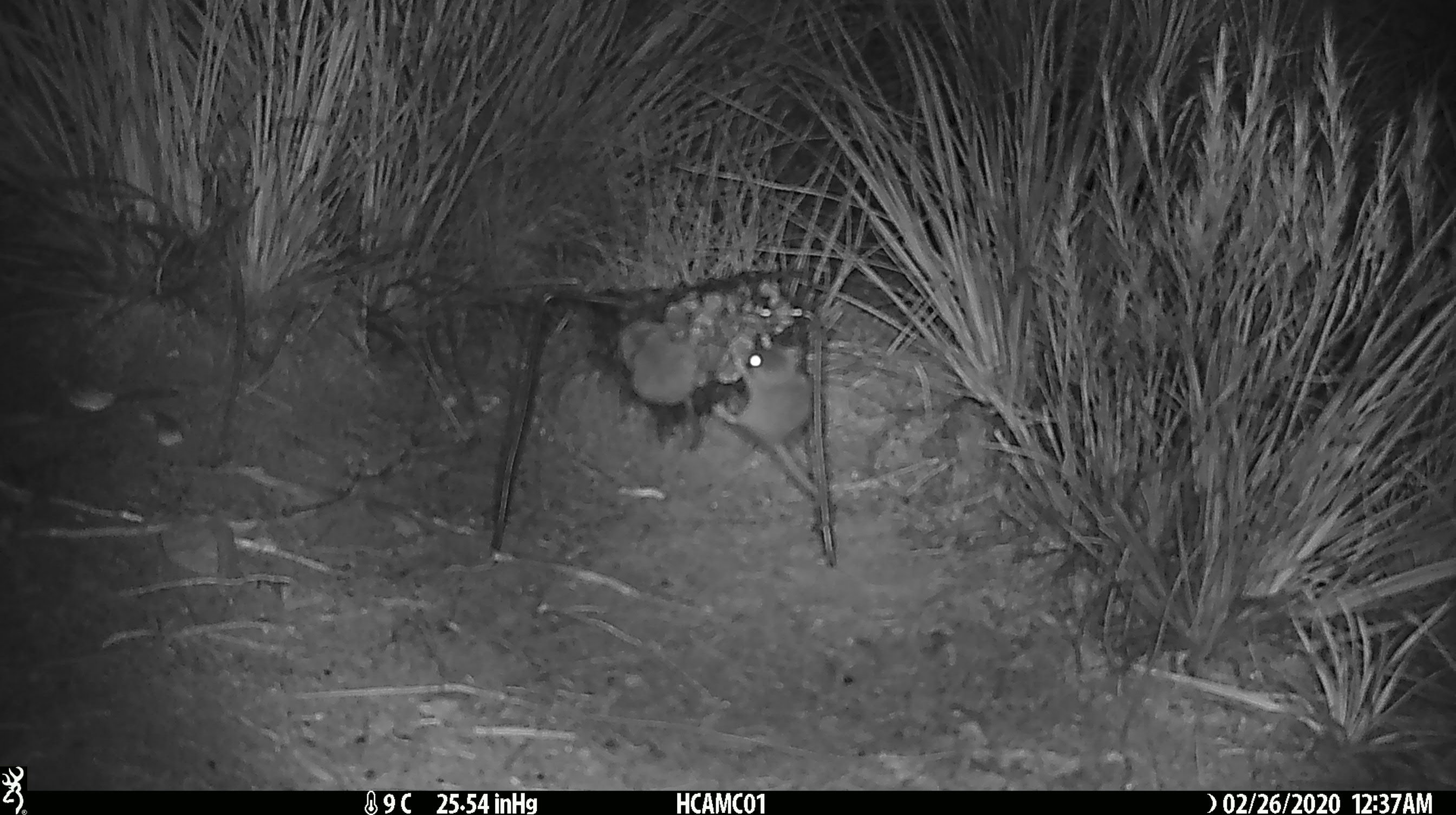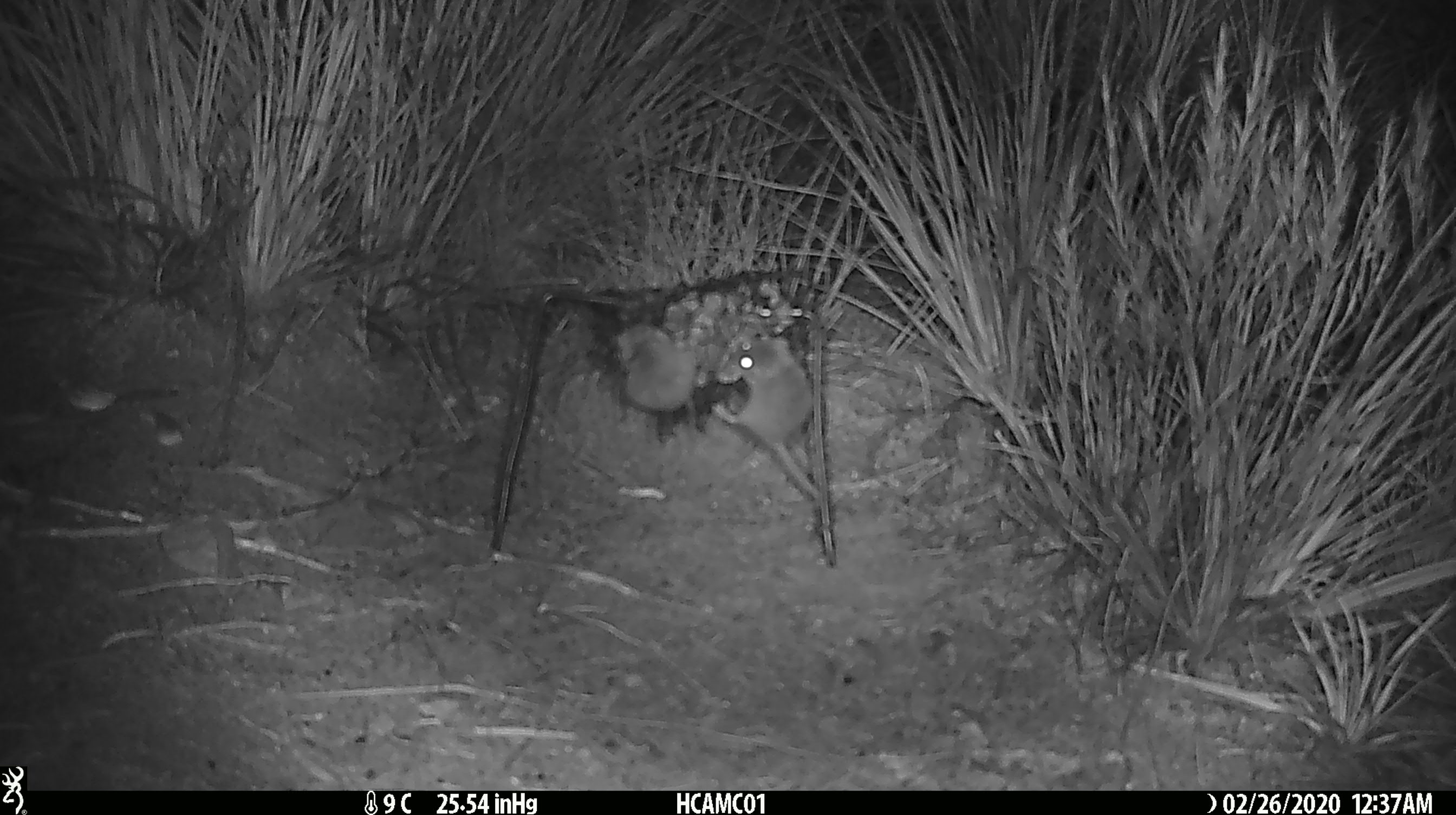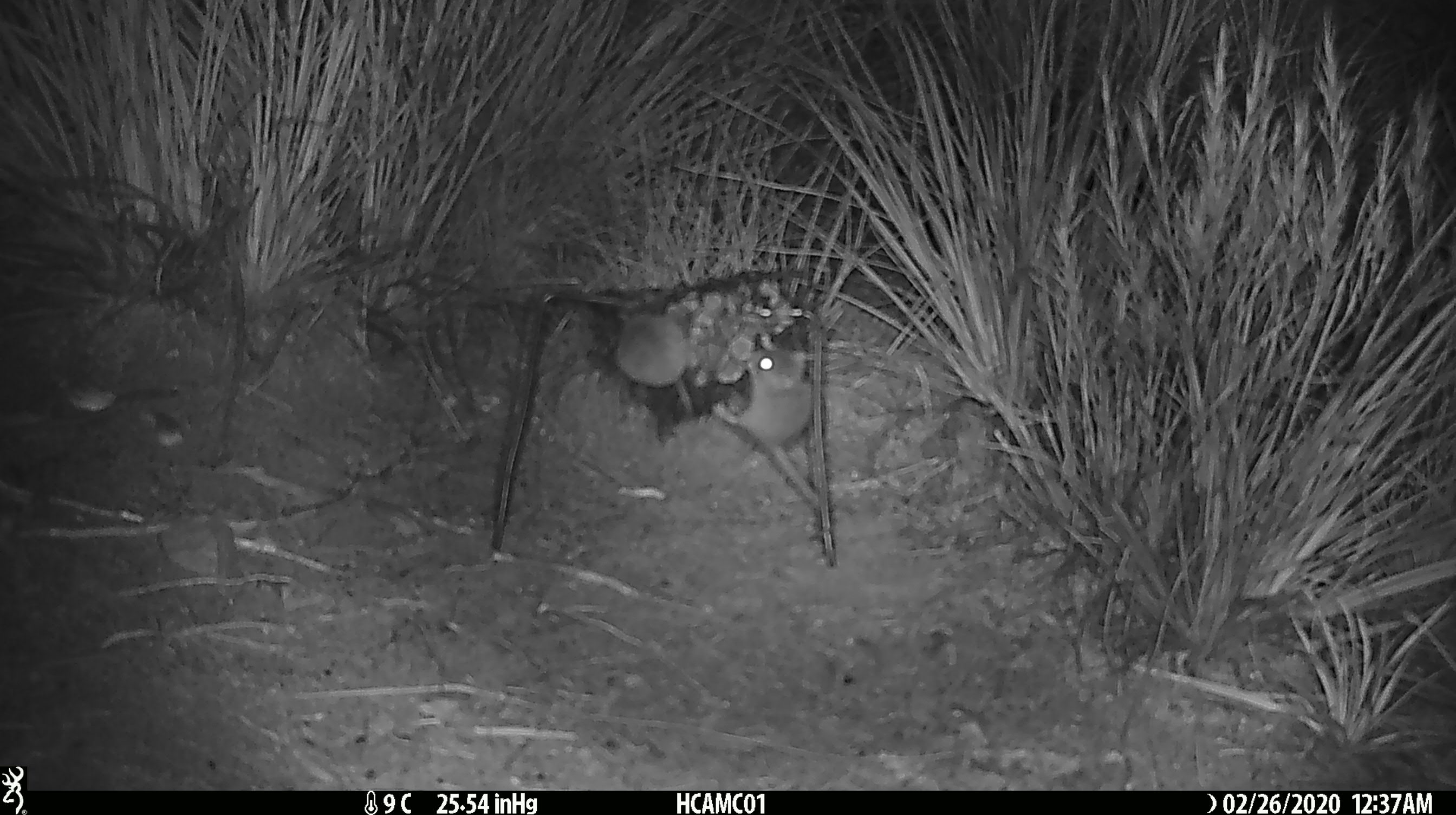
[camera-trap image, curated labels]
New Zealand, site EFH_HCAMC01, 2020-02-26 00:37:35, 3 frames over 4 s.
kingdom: Animalia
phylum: Chordata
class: Mammalia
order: Rodentia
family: Muridae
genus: Mus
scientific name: Mus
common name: mouse